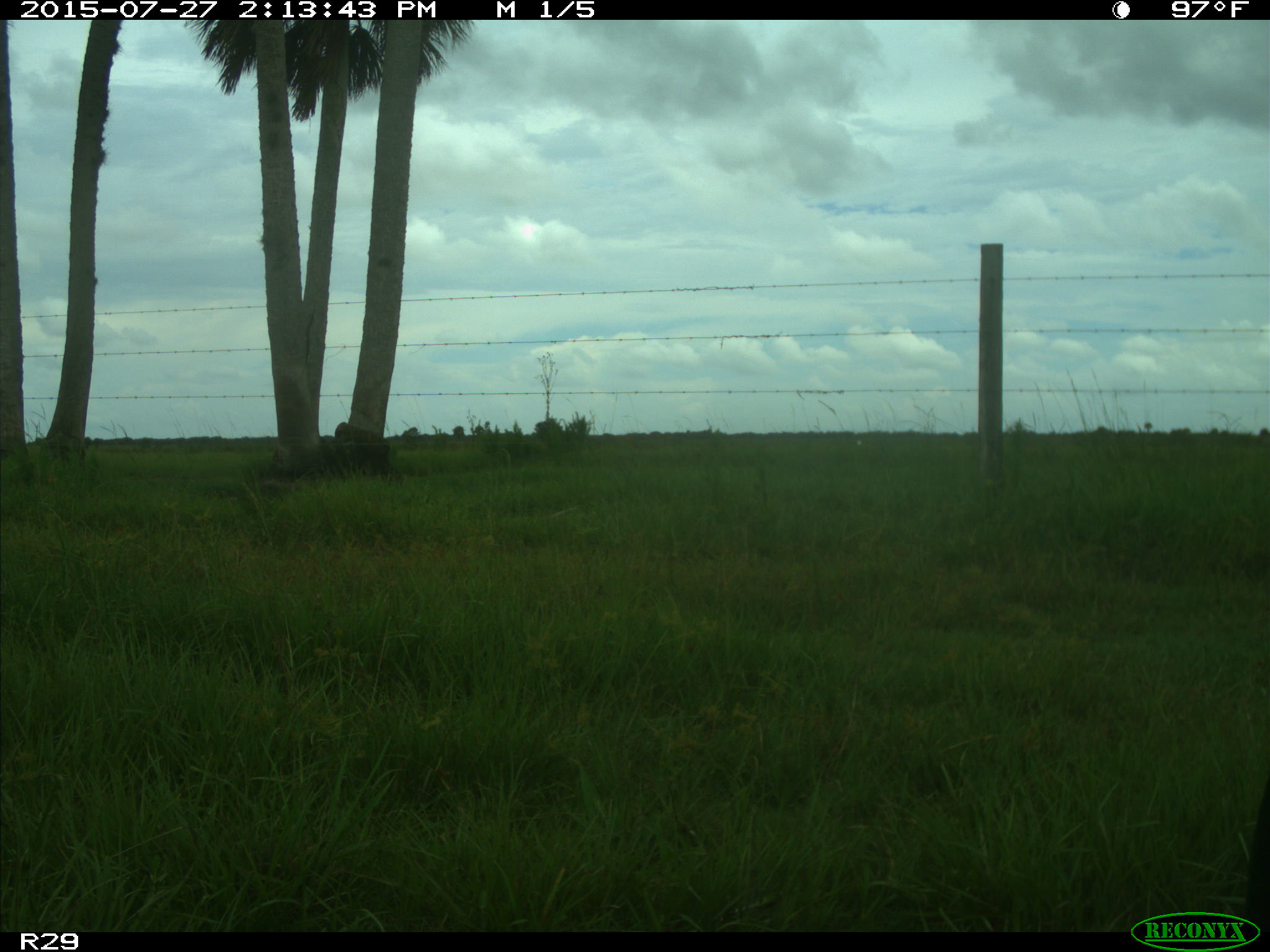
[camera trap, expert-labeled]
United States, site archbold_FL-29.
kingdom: Animalia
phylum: Chordata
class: Mammalia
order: Artiodactyla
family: Bovidae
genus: Bos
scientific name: Bos taurus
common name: domestic cow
Bos taurus (domestic cow).